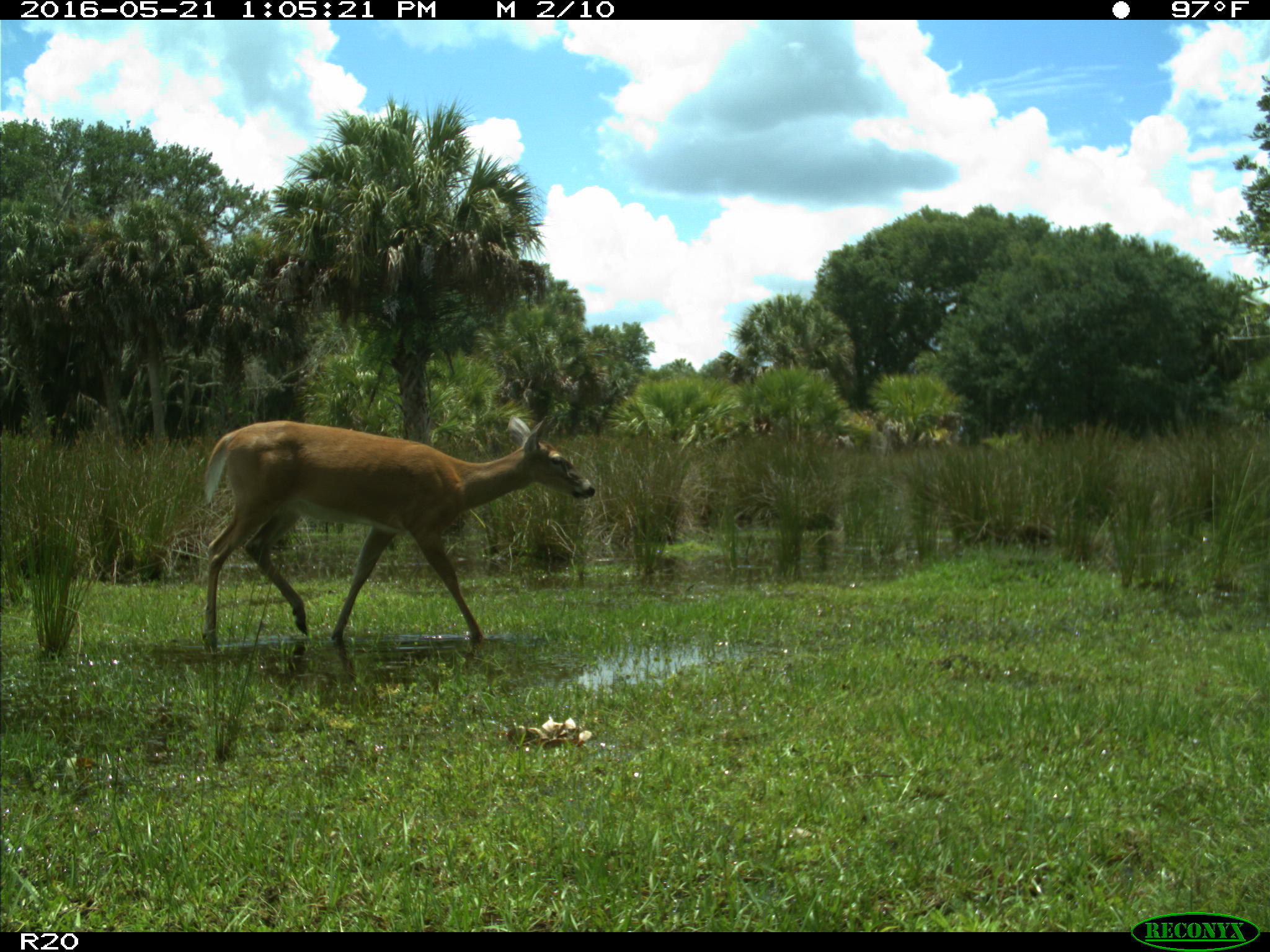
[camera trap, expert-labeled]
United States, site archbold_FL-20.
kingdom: Animalia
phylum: Chordata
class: Mammalia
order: Artiodactyla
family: Cervidae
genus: Odocoileus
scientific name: Odocoileus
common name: deer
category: unidentified deer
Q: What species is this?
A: Unidentified deer (deer) (Odocoileus).